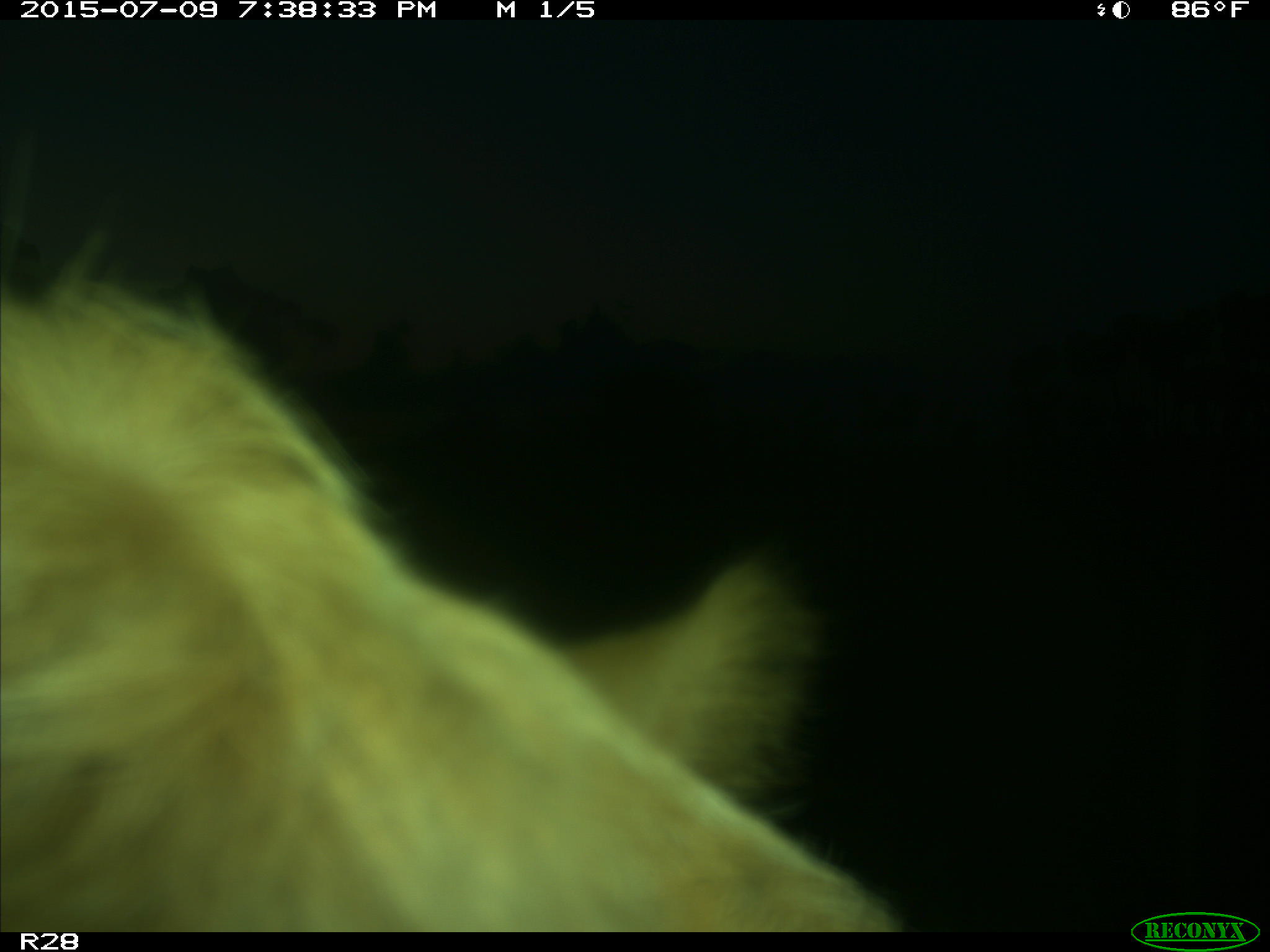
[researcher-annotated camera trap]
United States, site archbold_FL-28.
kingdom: Animalia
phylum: Chordata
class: Mammalia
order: Artiodactyla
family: Bovidae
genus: Bos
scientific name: Bos taurus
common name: domestic cow